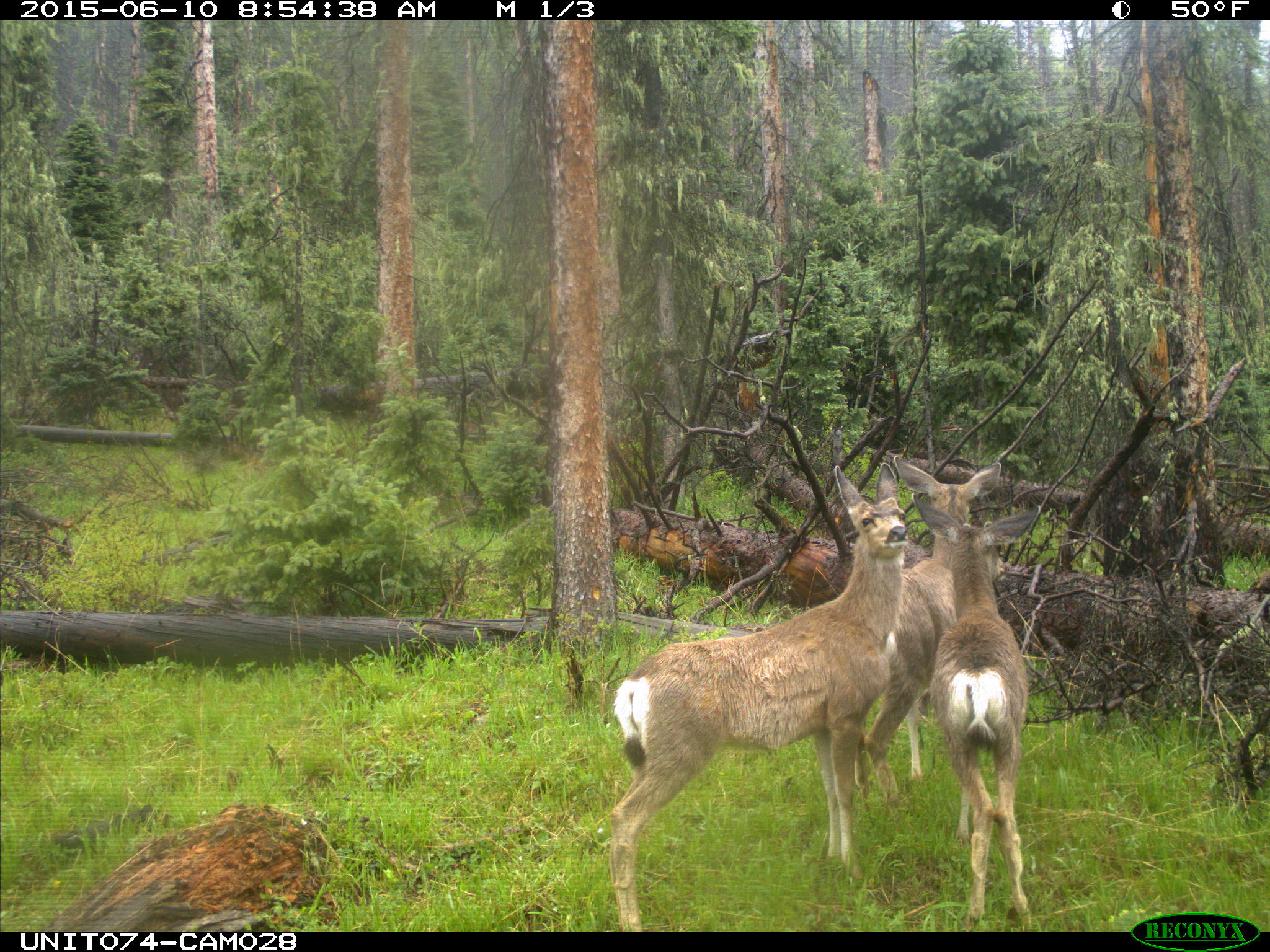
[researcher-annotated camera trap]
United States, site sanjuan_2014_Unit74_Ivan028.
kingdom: Animalia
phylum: Chordata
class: Mammalia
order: Artiodactyla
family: Cervidae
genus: Odocoileus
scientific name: Odocoileus hemionus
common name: mule deer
Odocoileus hemionus (mule deer).